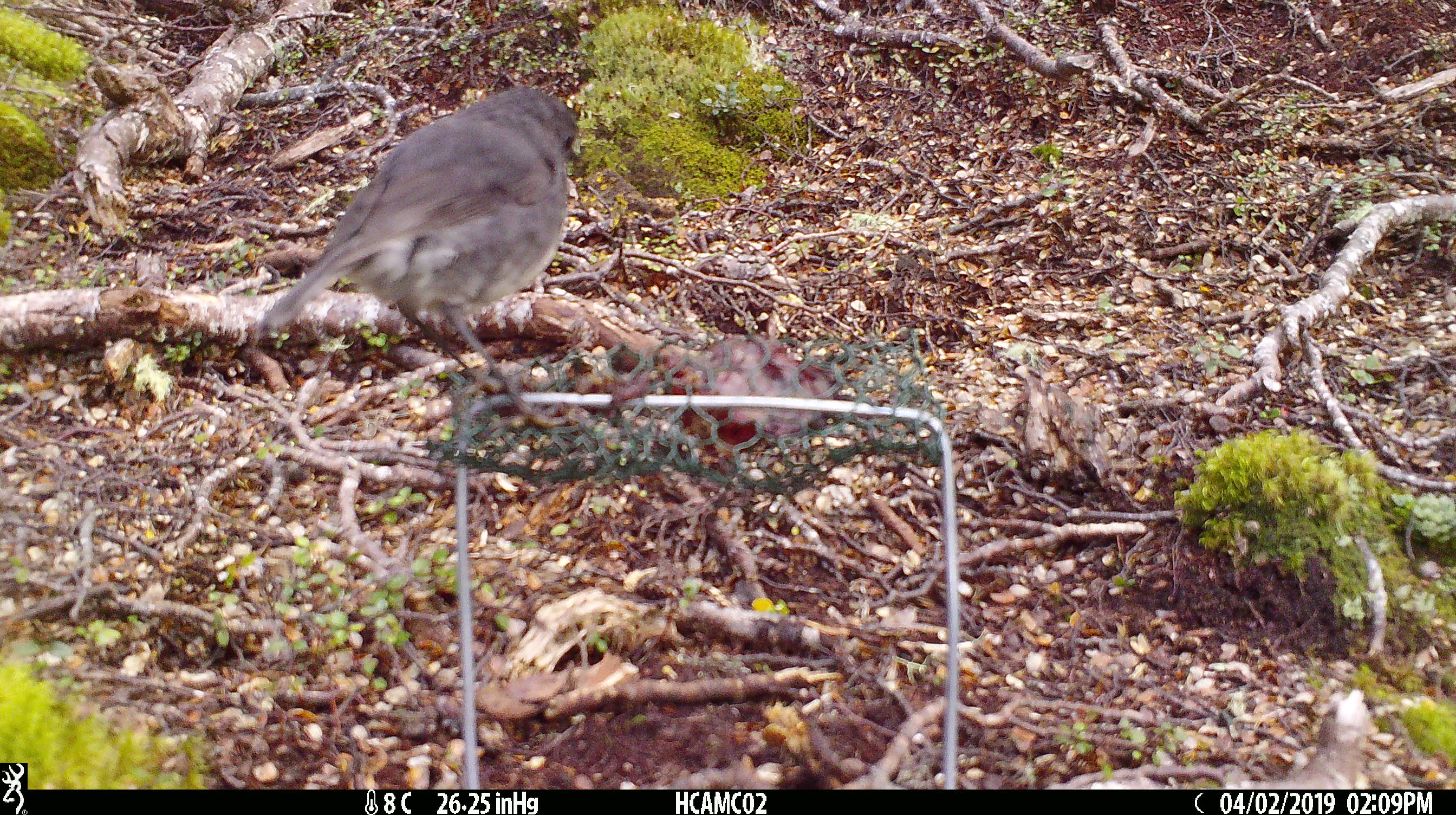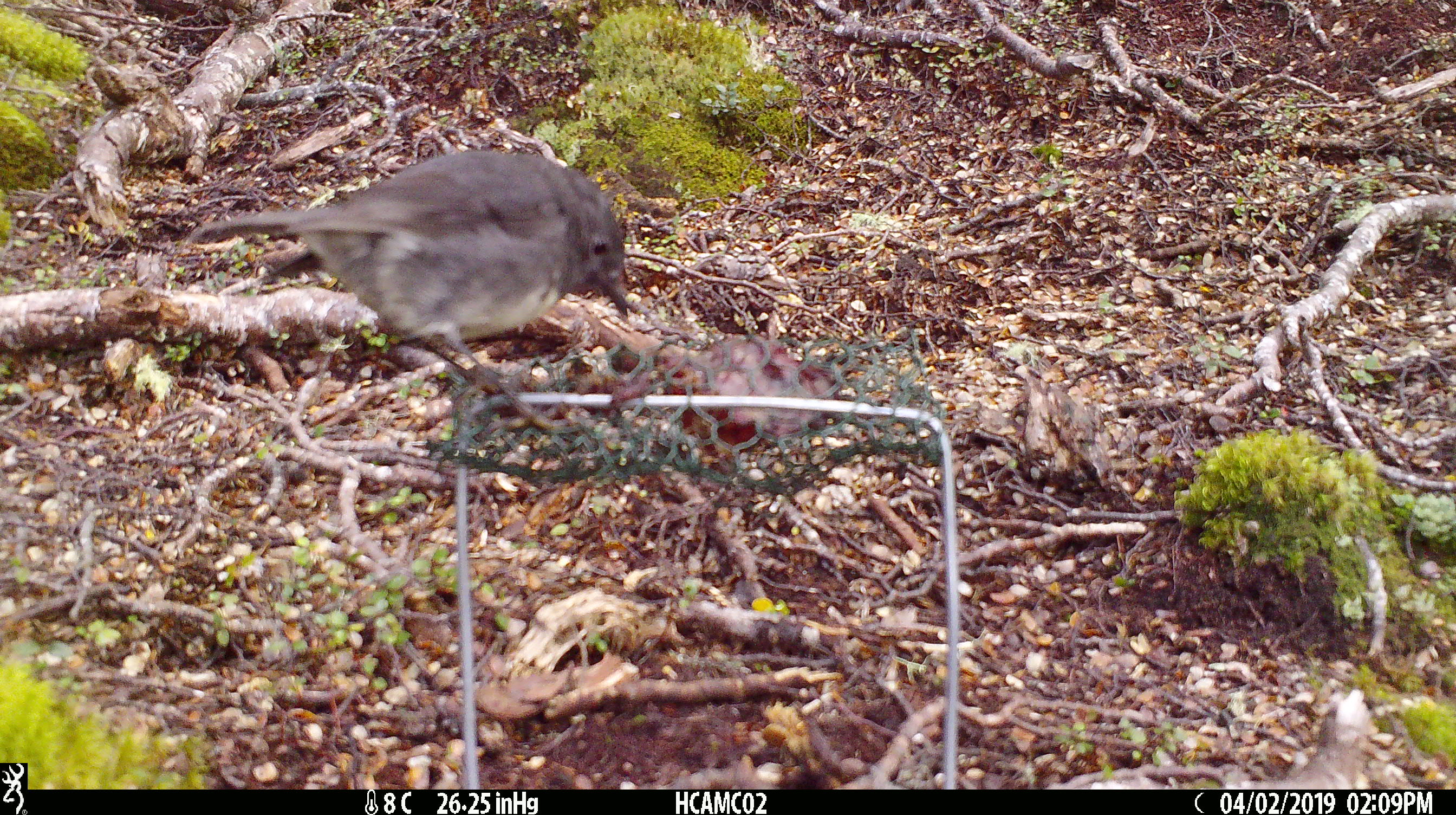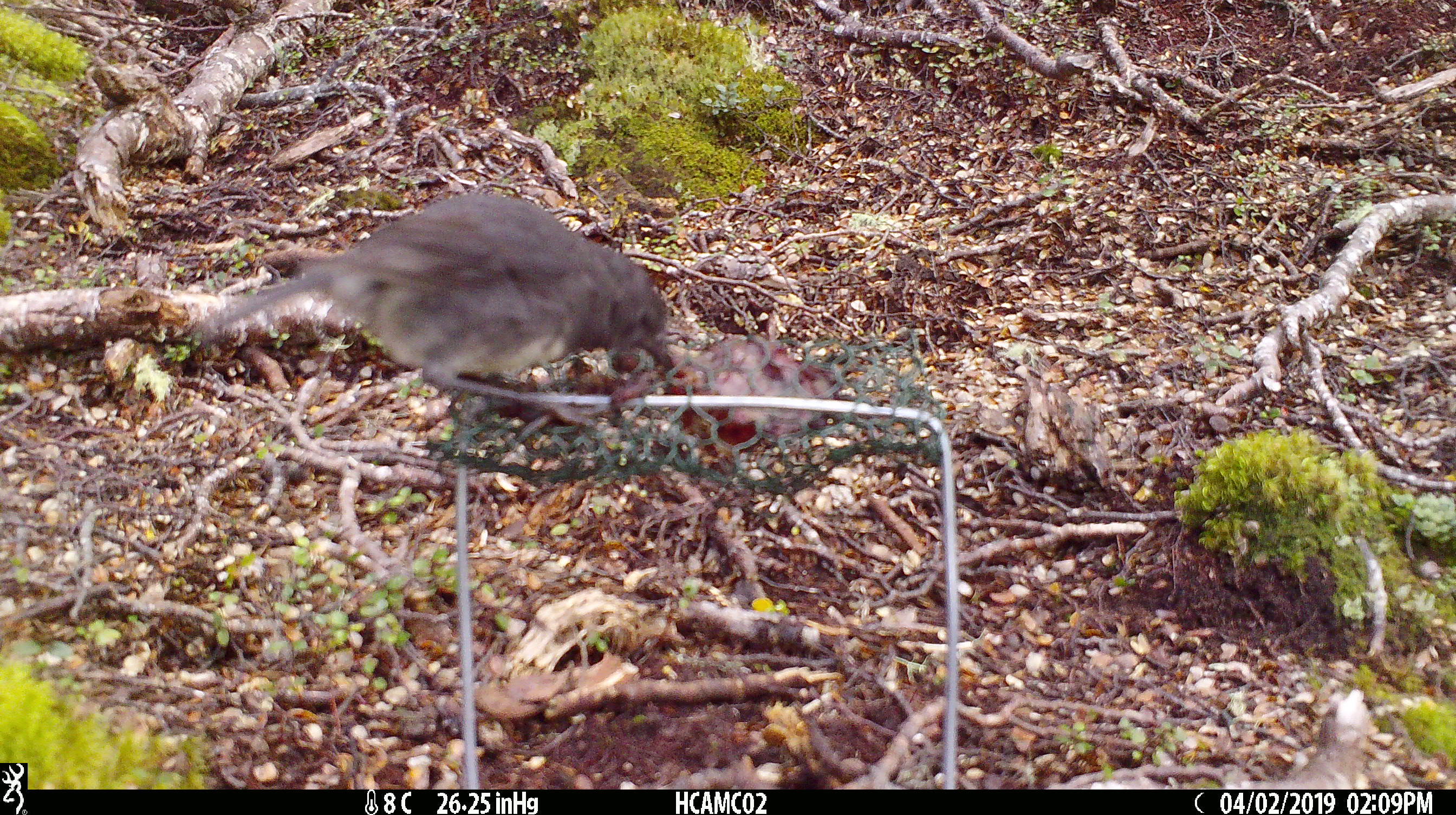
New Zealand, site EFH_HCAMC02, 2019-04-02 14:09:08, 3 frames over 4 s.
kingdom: Animalia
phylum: Chordata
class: Aves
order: Passeriformes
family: Petroicidae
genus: Petroica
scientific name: Petroica australis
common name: new zealand robin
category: robin